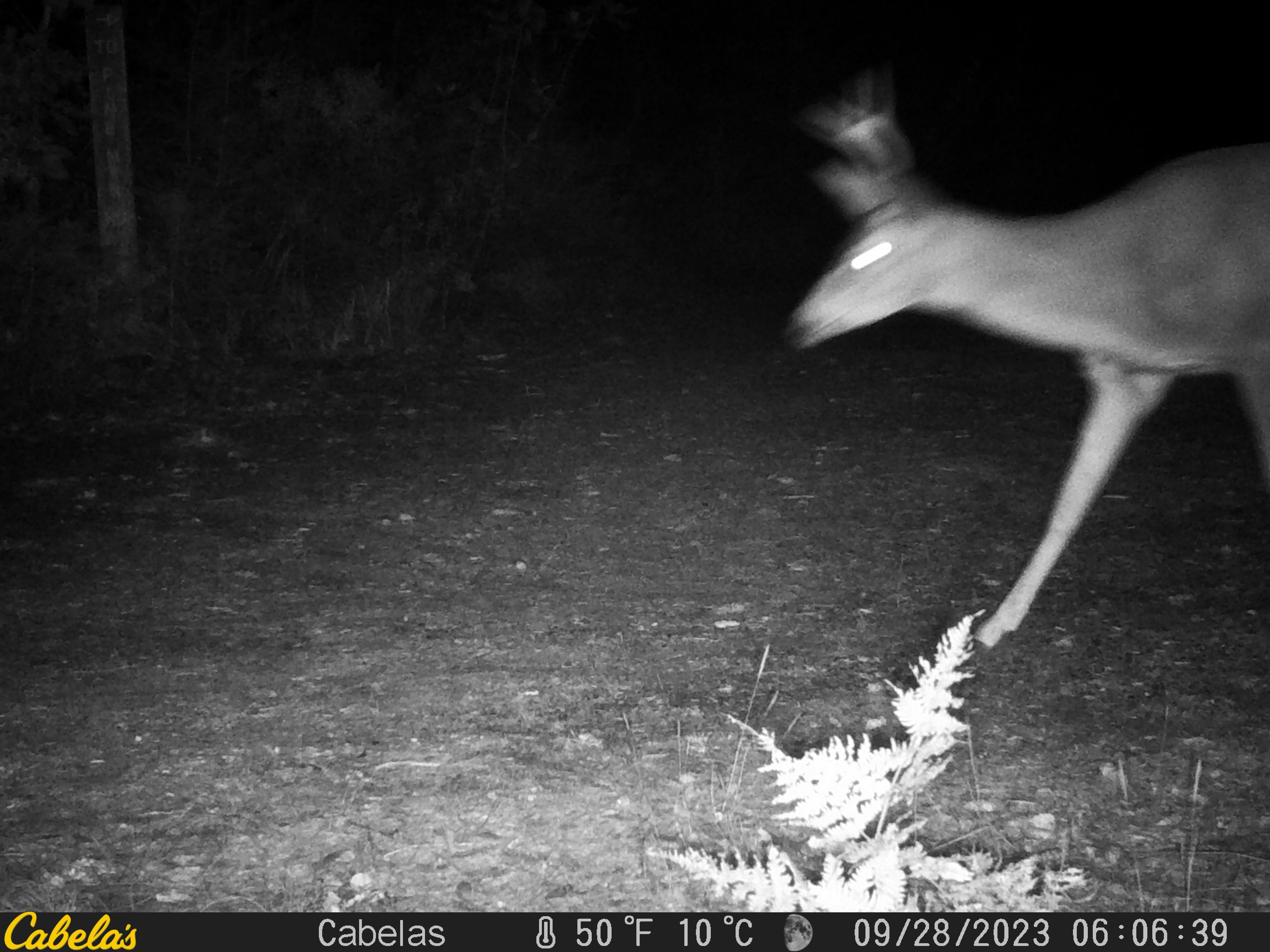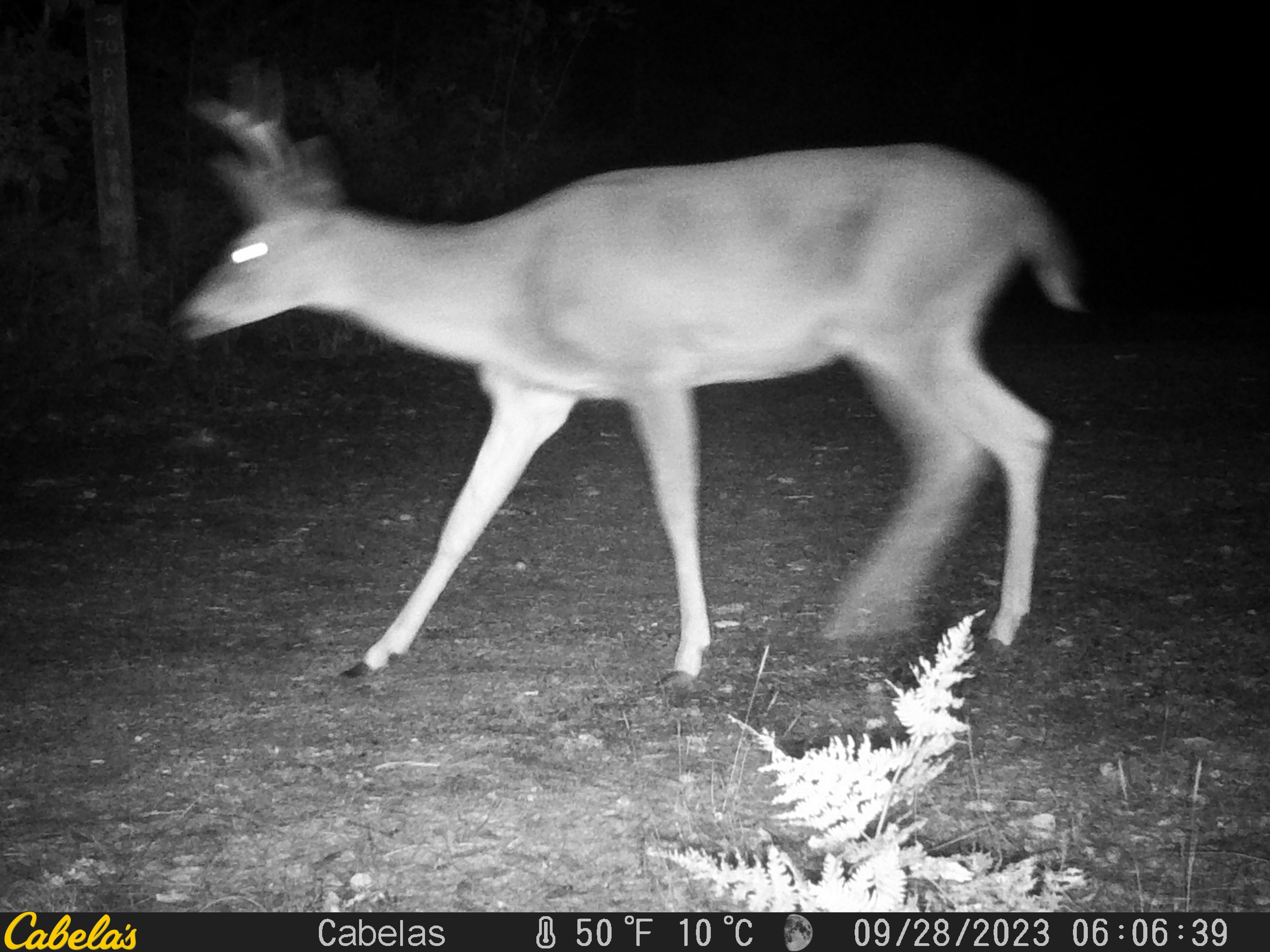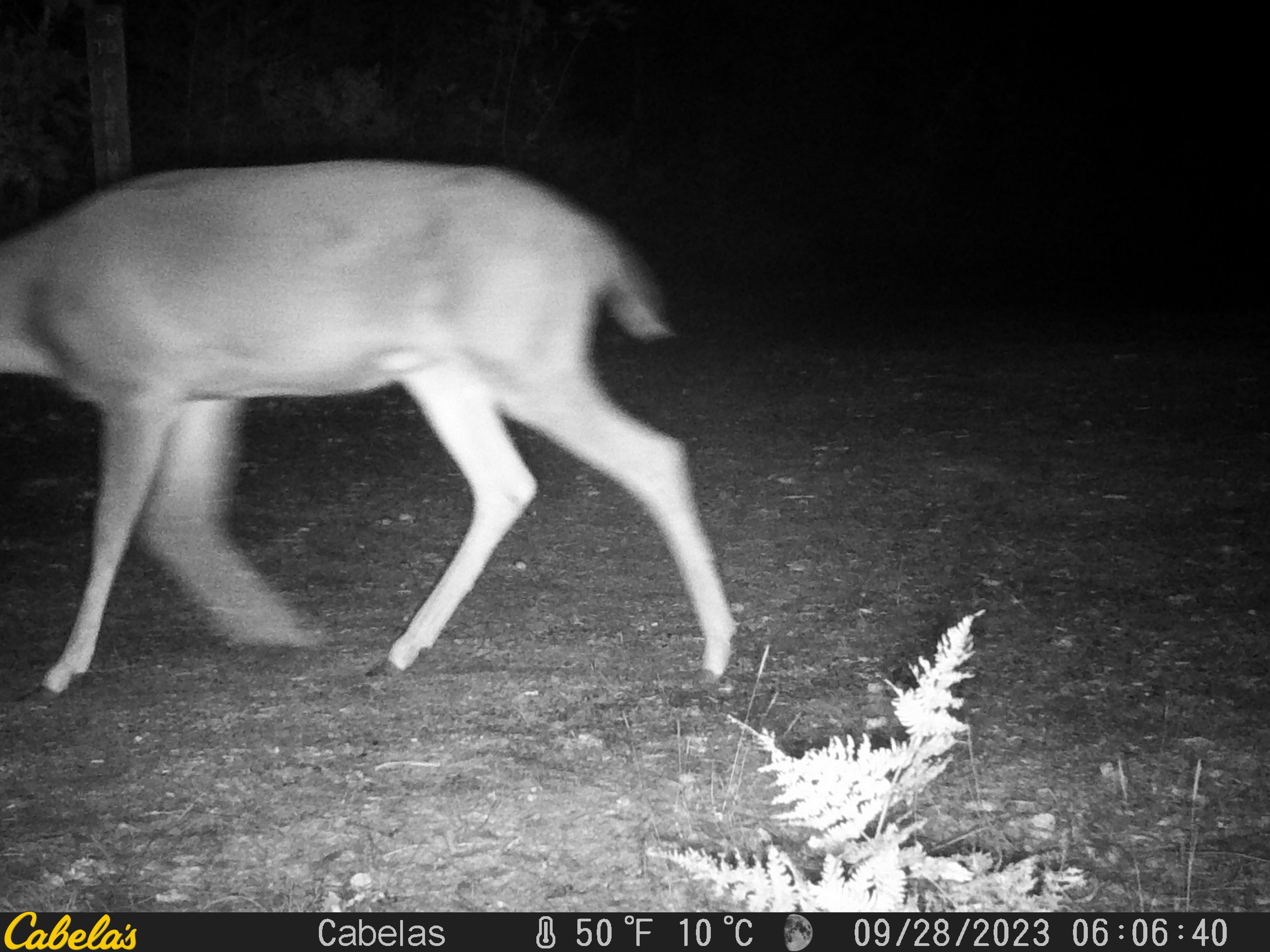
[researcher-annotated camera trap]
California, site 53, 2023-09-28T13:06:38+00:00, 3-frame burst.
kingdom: Animalia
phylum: Chordata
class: Mammalia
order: Artiodactyla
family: Cervidae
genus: Odocoileus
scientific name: Odocoileus hemionus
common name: mule deer